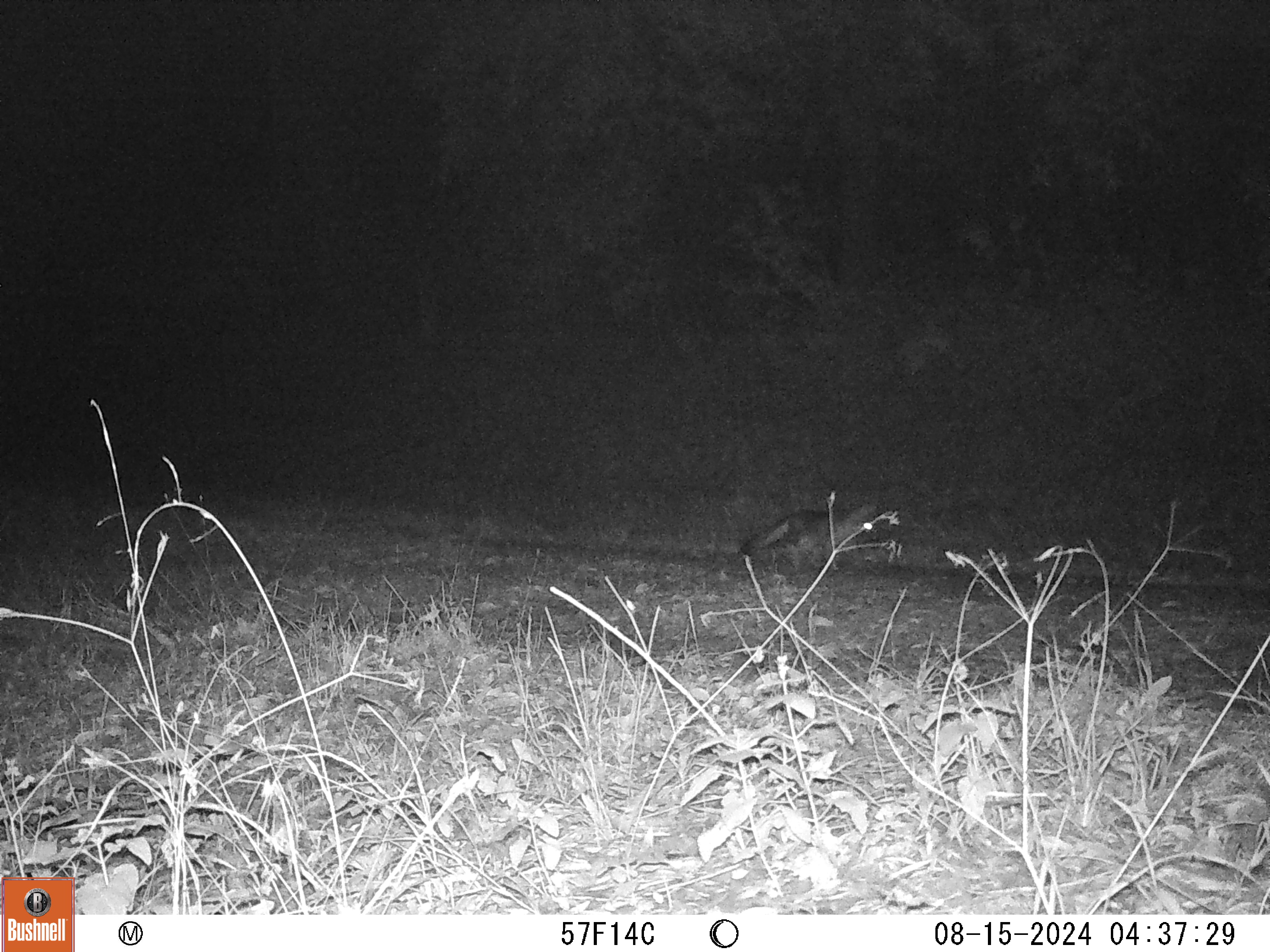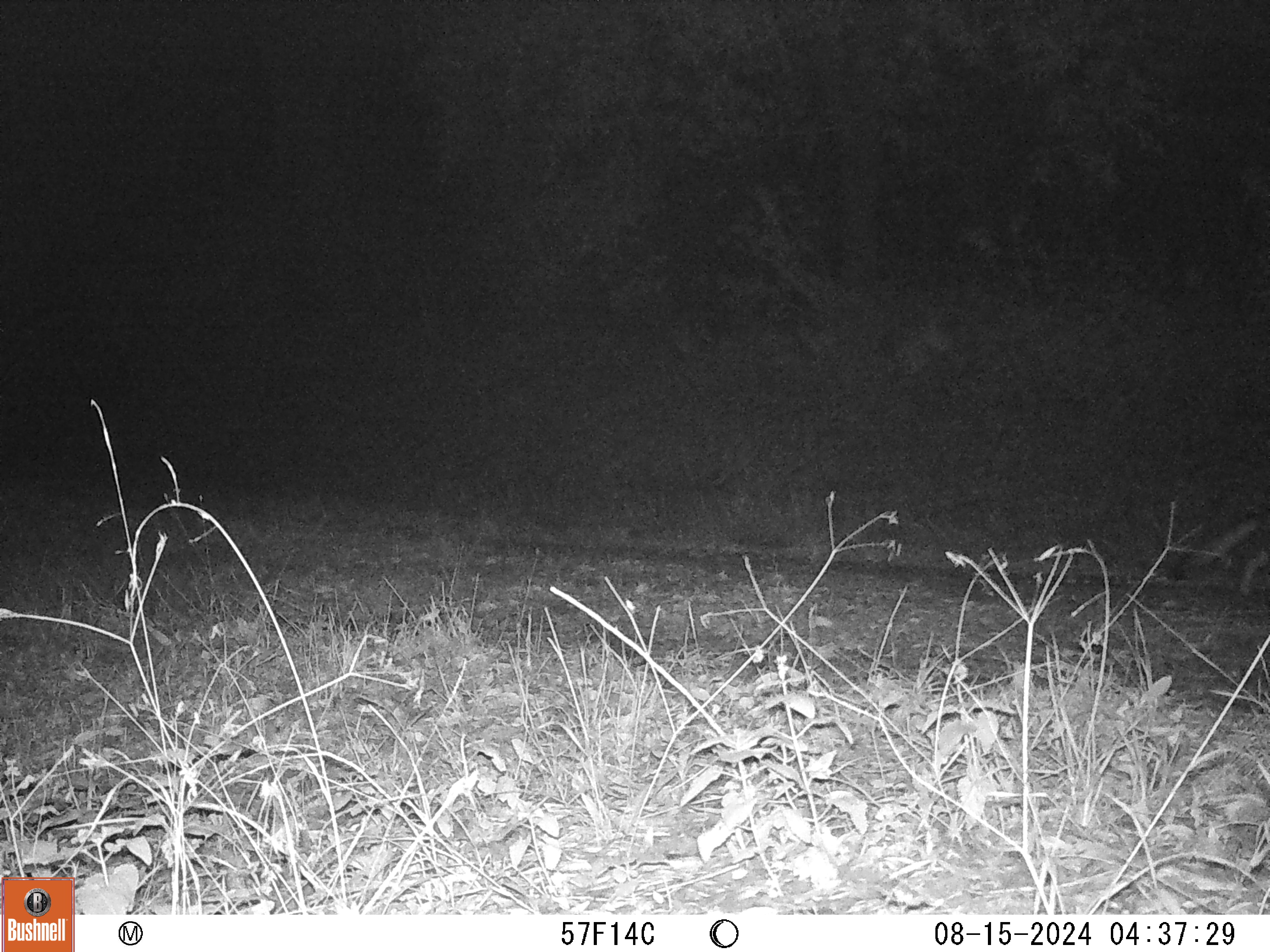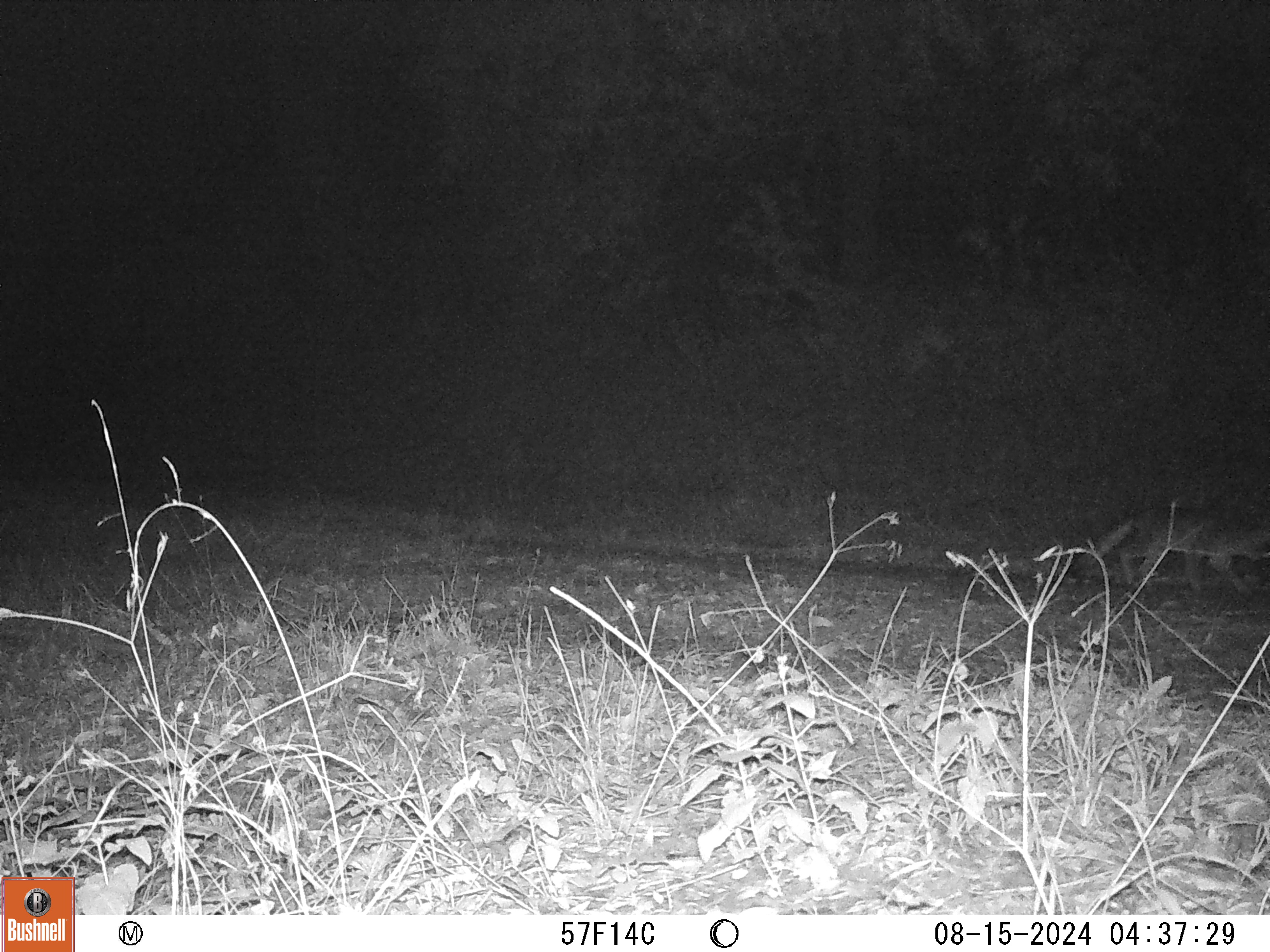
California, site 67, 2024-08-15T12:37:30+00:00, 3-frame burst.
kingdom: Animalia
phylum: Chordata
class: Mammalia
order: Carnivora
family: Canidae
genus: Urocyon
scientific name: Urocyon cinereoargenteus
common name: gray fox